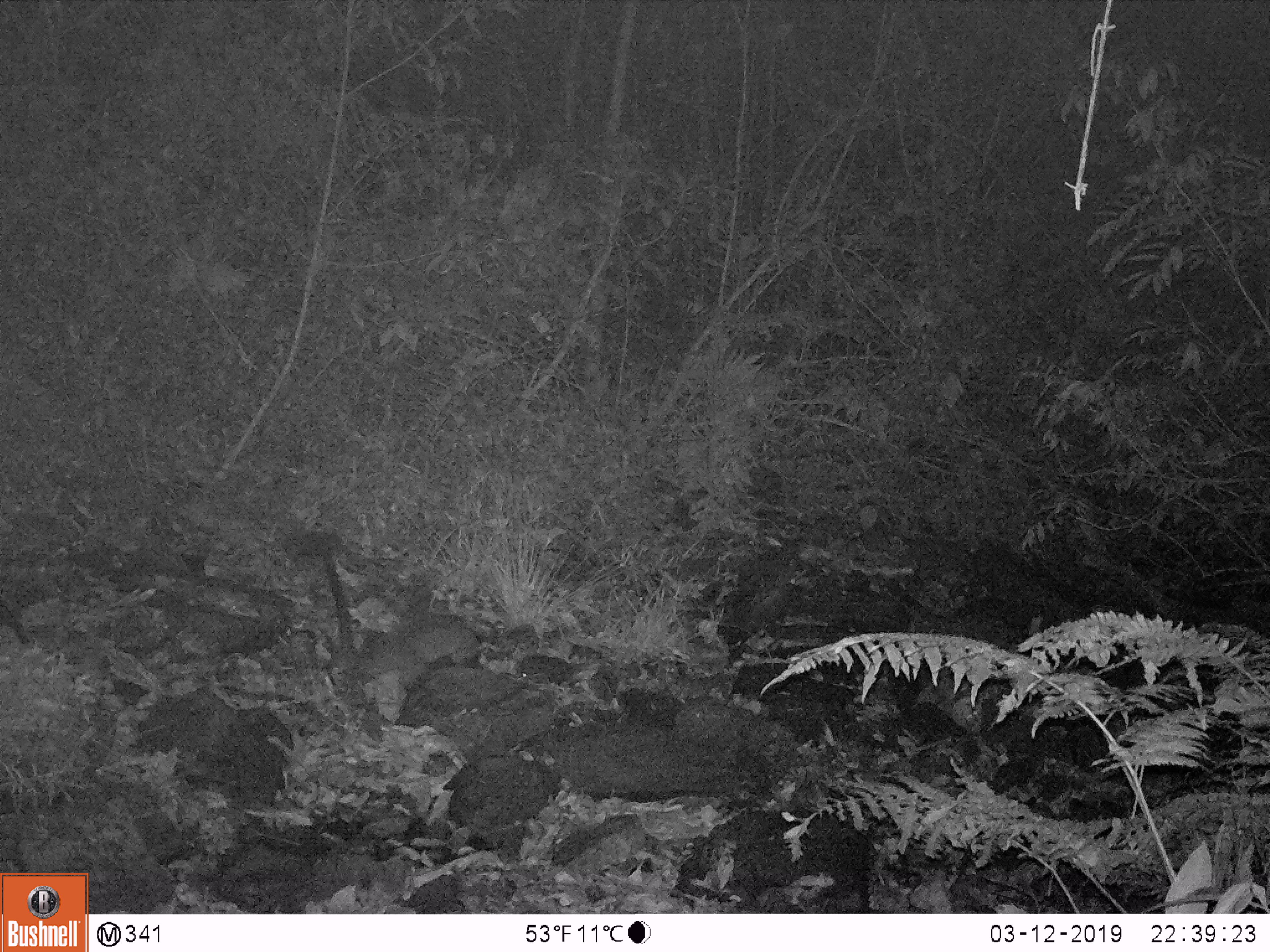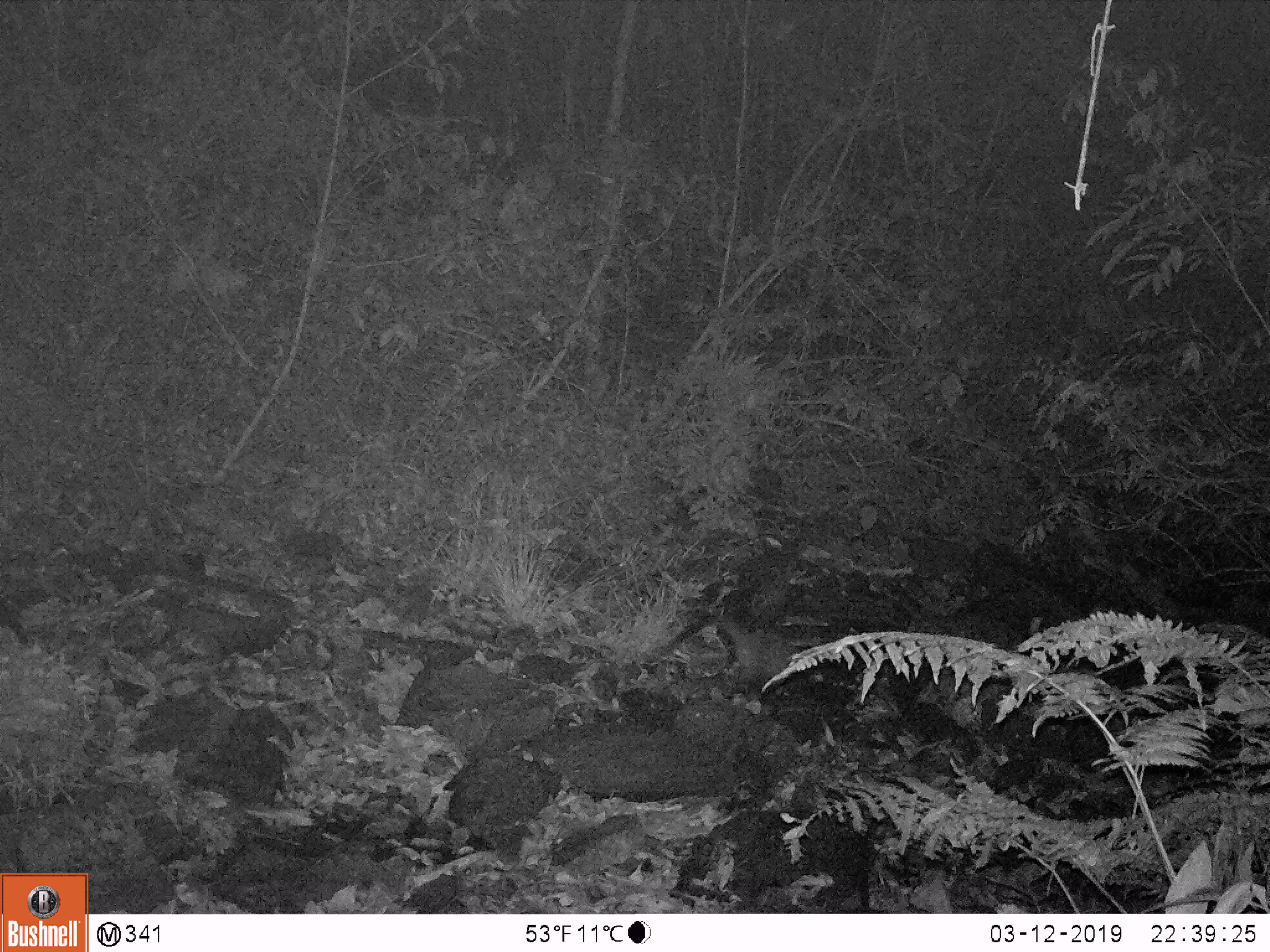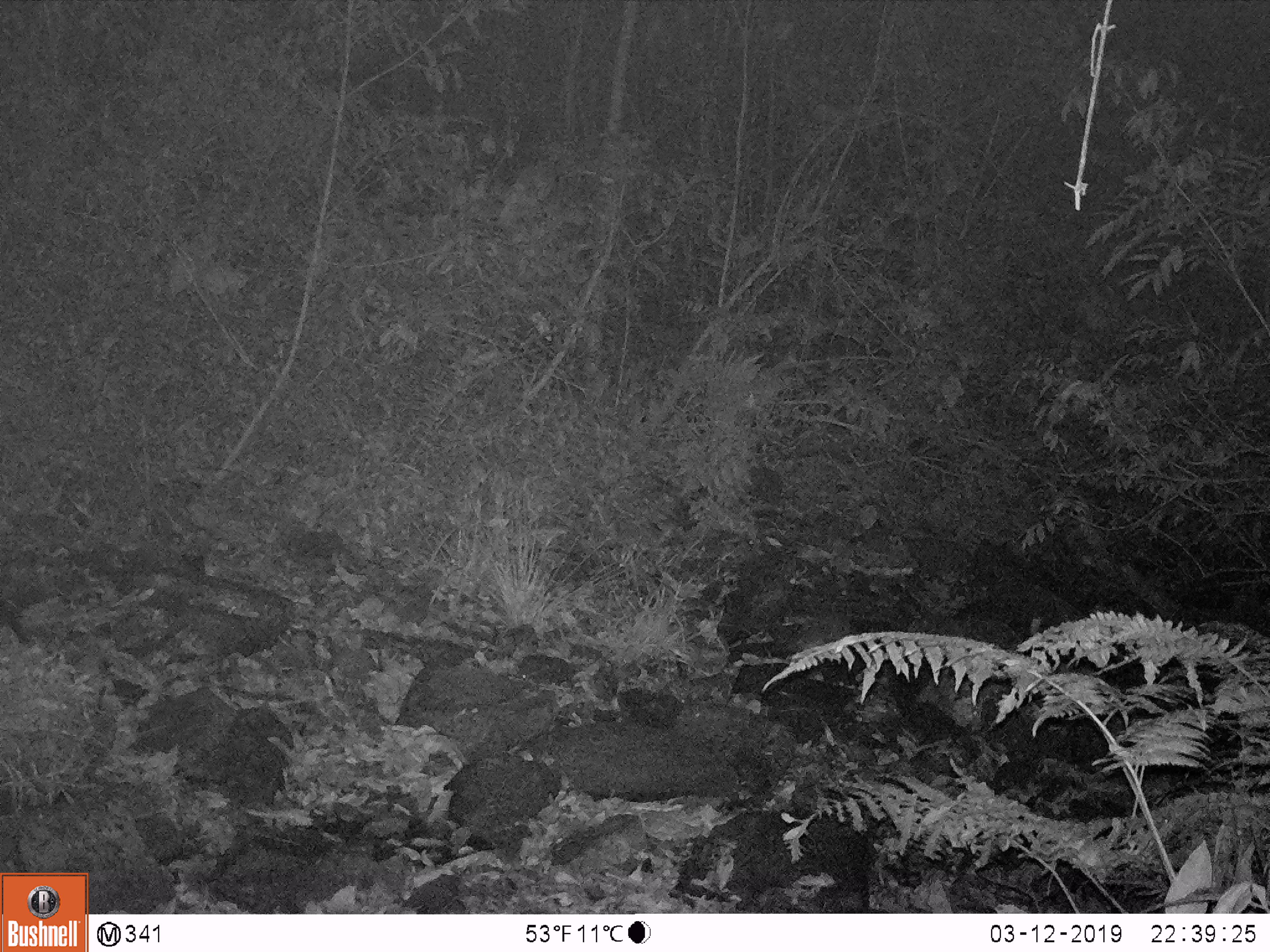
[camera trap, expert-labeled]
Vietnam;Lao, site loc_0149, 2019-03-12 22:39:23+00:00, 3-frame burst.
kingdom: Animalia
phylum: Chordata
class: Mammalia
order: Carnivora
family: Viverridae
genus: Paguma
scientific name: Paguma larvata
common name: masked palm civet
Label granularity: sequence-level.